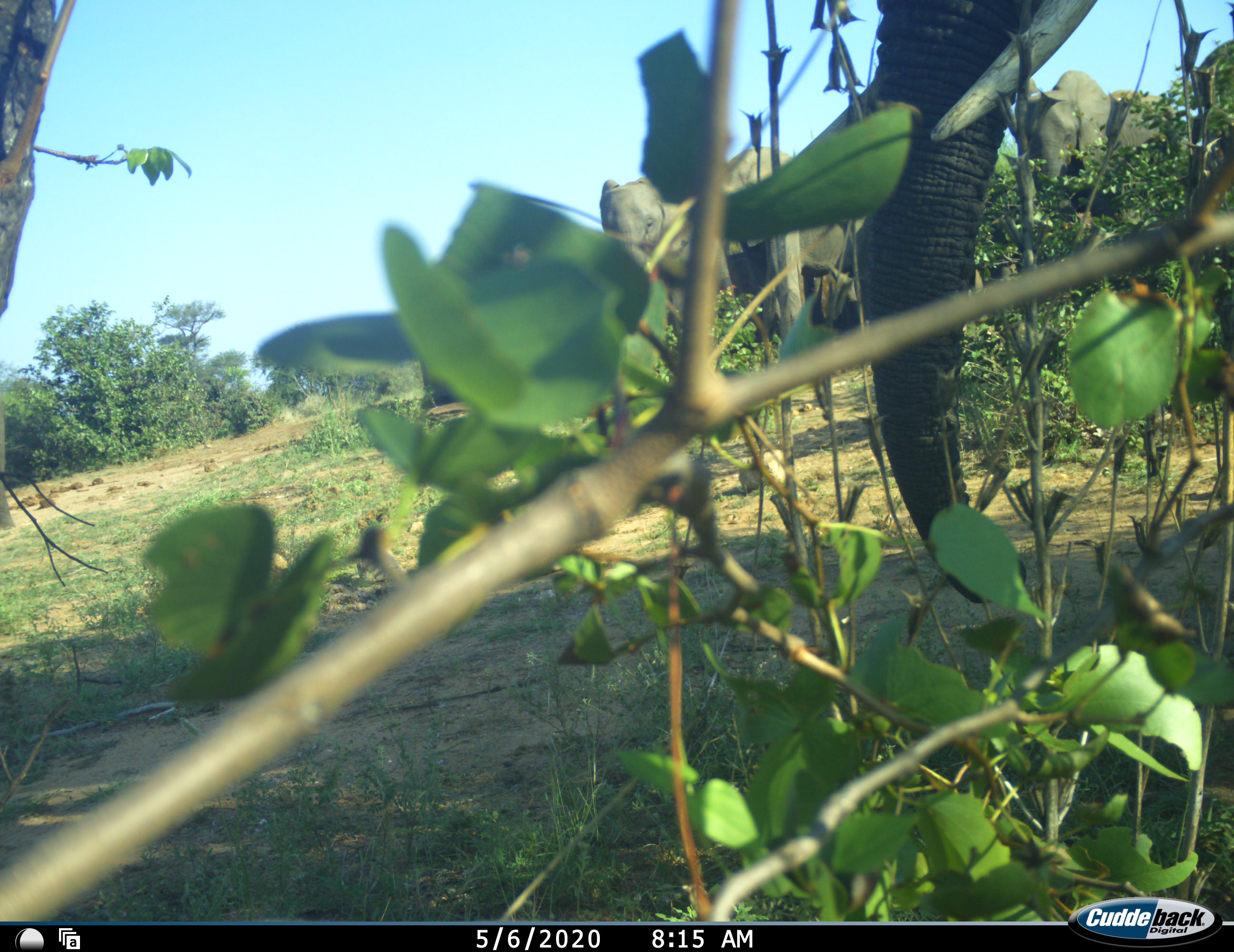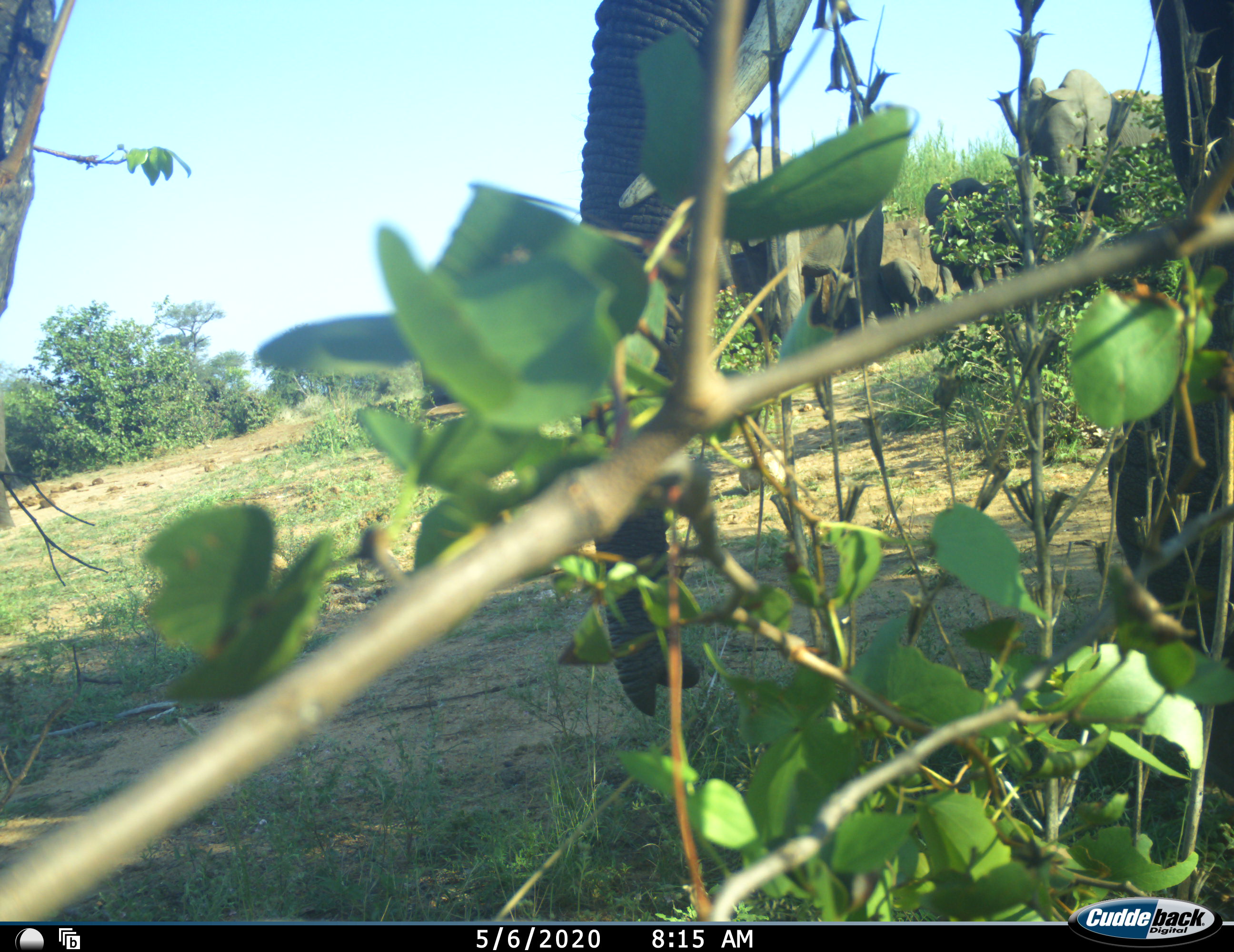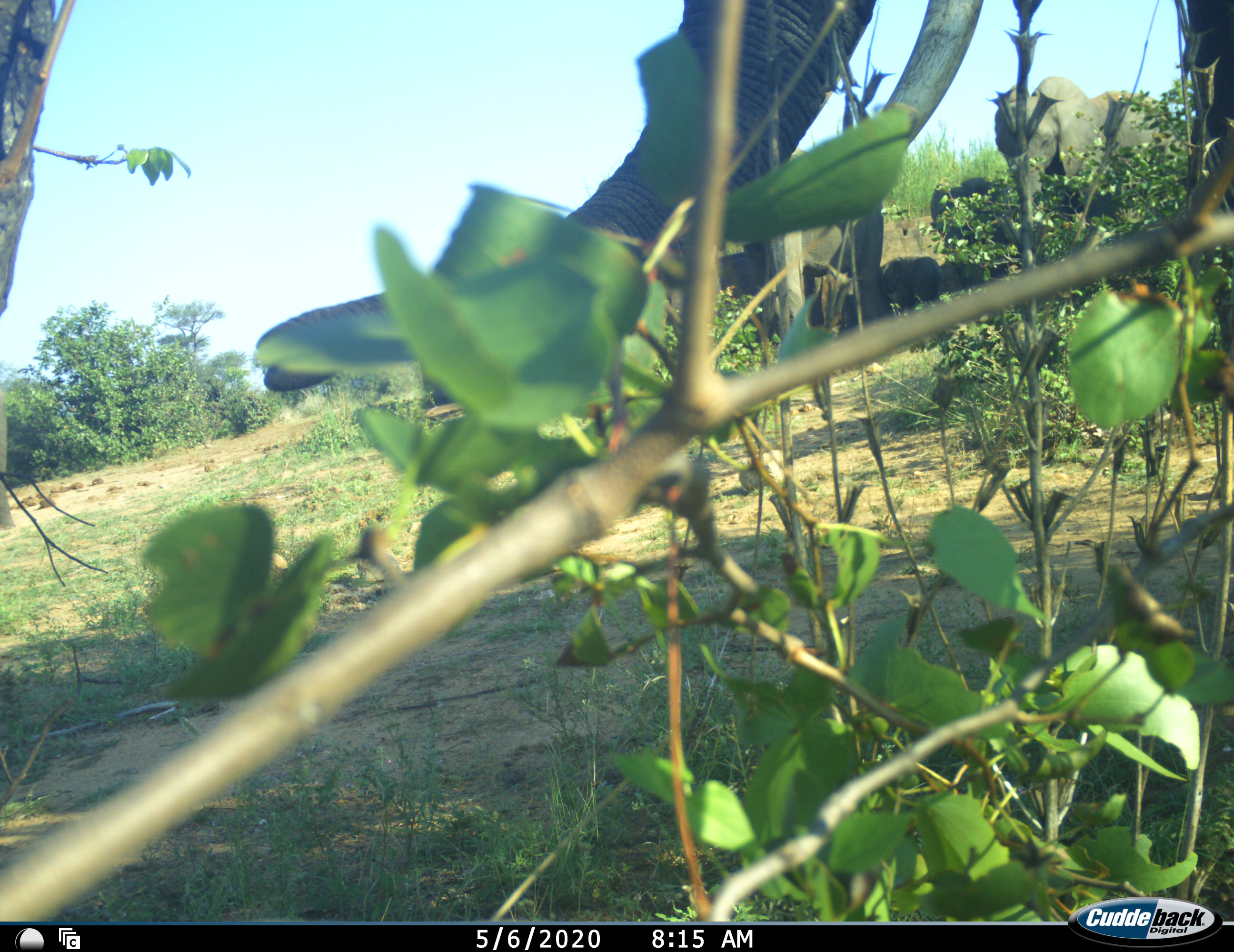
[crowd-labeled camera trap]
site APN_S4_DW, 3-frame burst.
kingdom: Animalia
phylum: Chordata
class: Mammalia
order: Proboscidea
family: Elephantidae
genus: Loxodonta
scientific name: Loxodonta africana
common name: african bush elephant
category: elephant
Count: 5.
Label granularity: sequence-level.